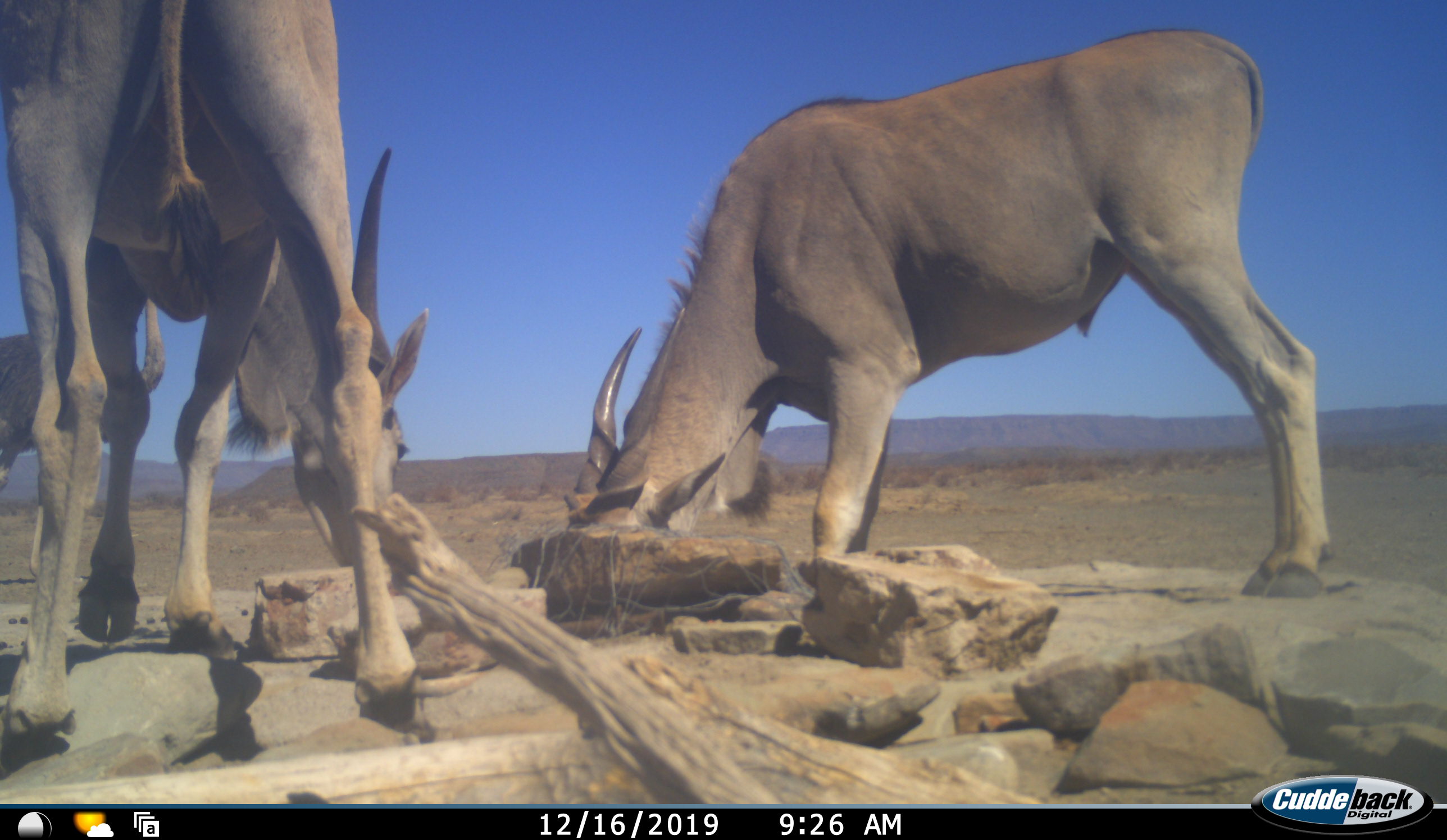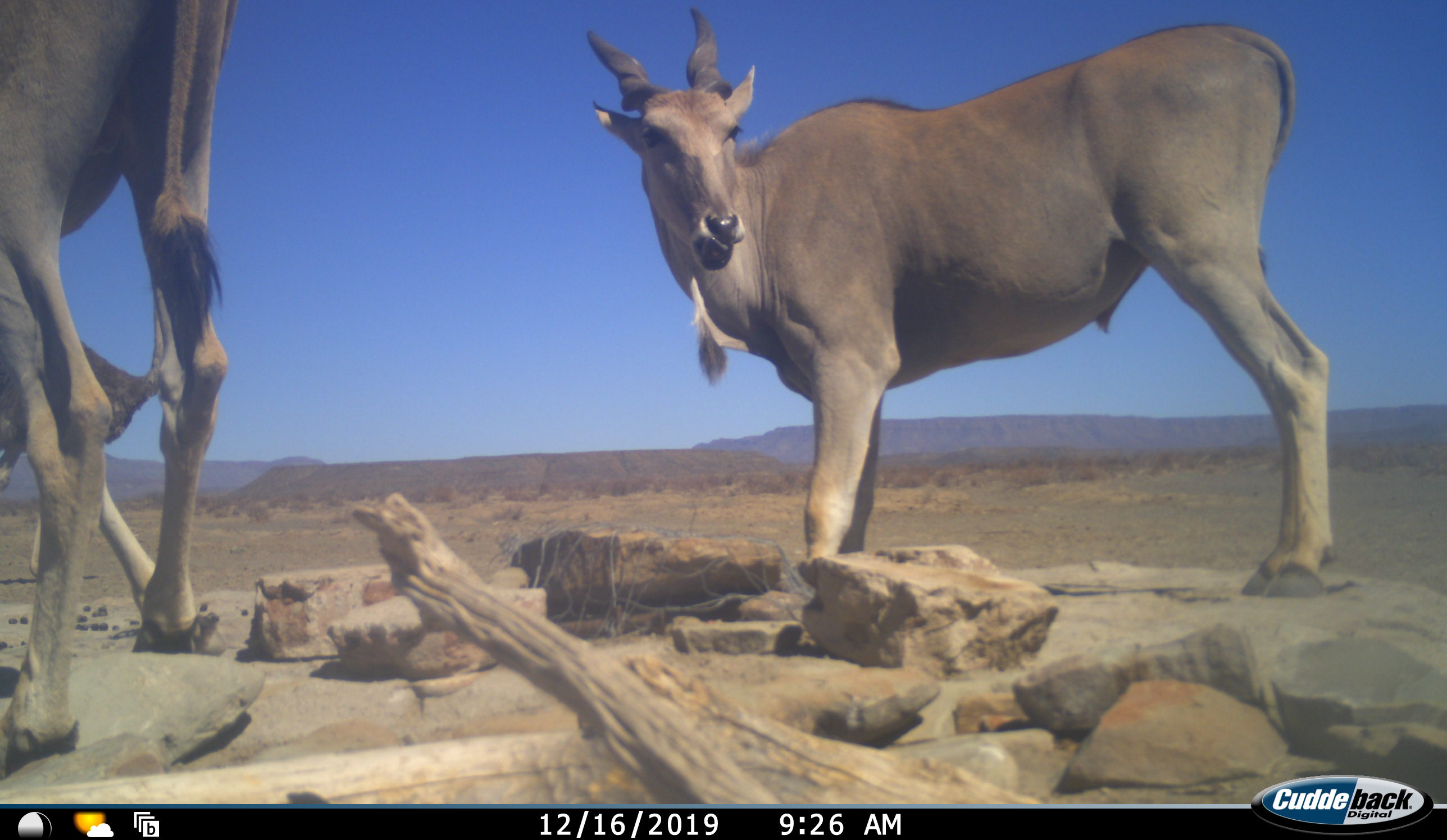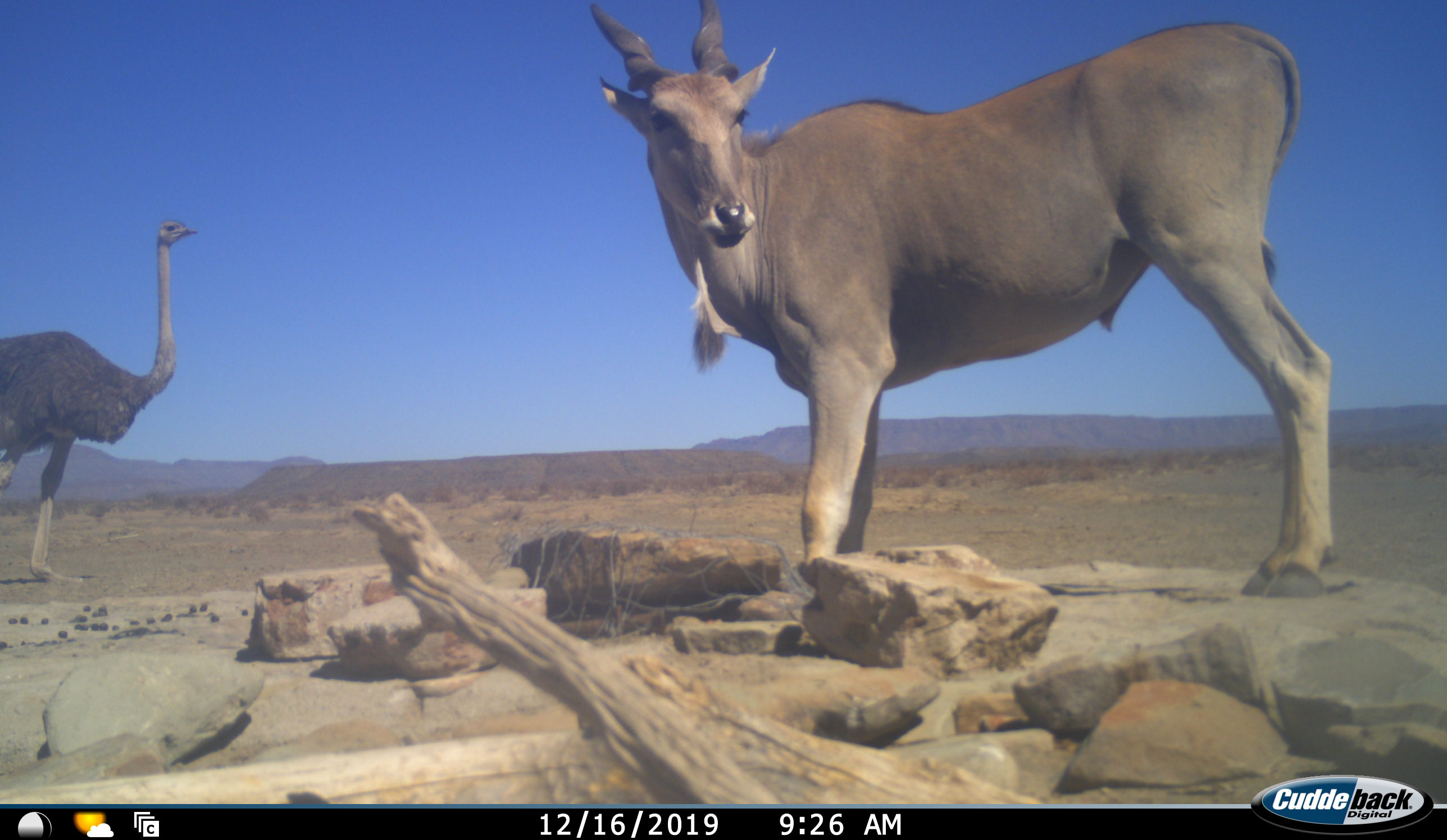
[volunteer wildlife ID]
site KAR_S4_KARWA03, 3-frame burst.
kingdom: Animalia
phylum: Chordata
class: Mammalia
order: Artiodactyla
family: Bovidae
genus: Tragelaphus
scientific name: Tragelaphus oryx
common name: eland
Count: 2.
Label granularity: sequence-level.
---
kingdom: Animalia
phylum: Chordata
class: Aves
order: Struthioniformes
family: Struthionidae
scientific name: Struthionidae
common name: ostrich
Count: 1.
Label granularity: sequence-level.